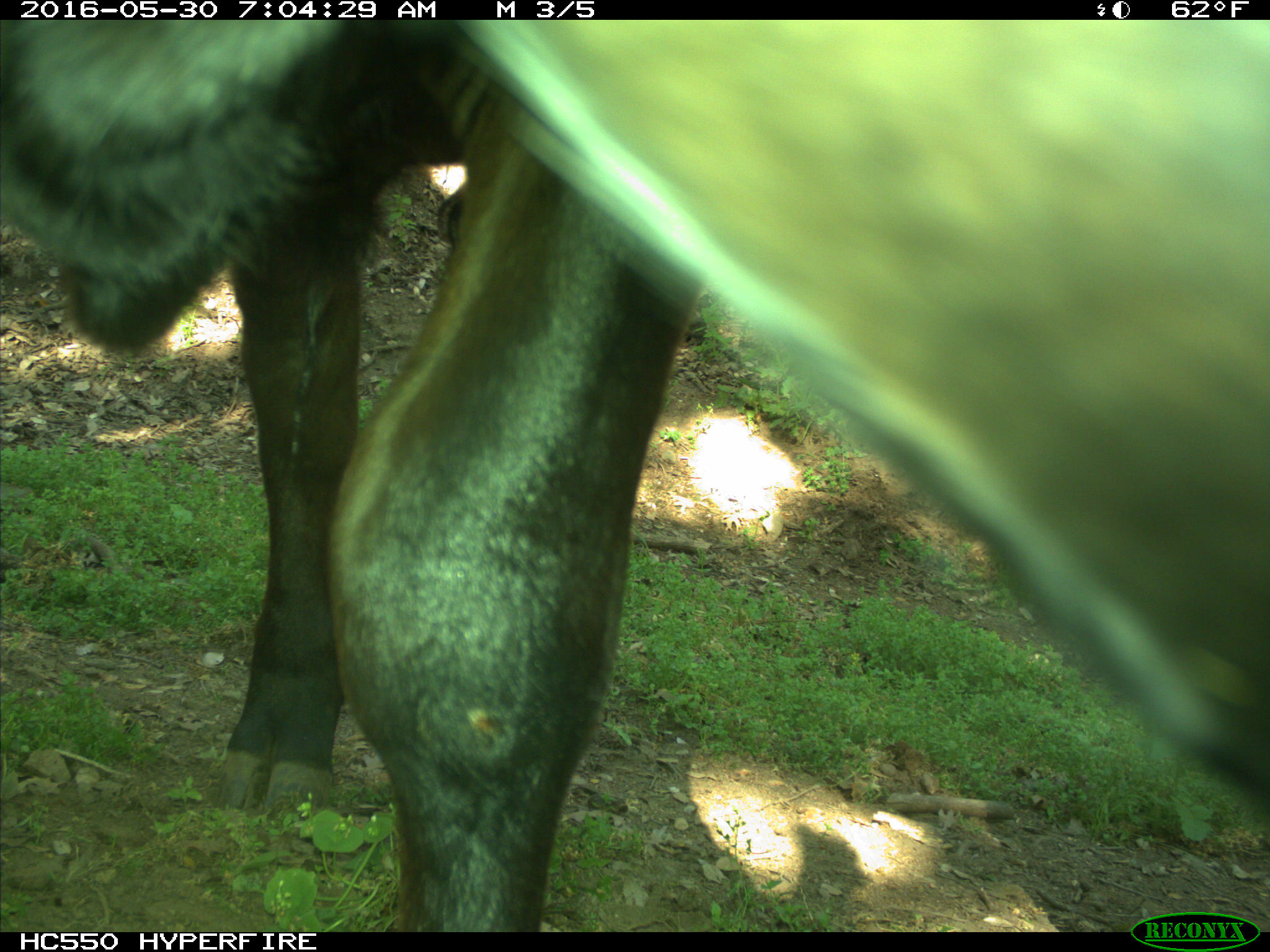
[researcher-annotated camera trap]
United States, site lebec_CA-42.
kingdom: Animalia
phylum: Chordata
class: Mammalia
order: Artiodactyla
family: Bovidae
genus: Bos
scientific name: Bos taurus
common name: domestic cow